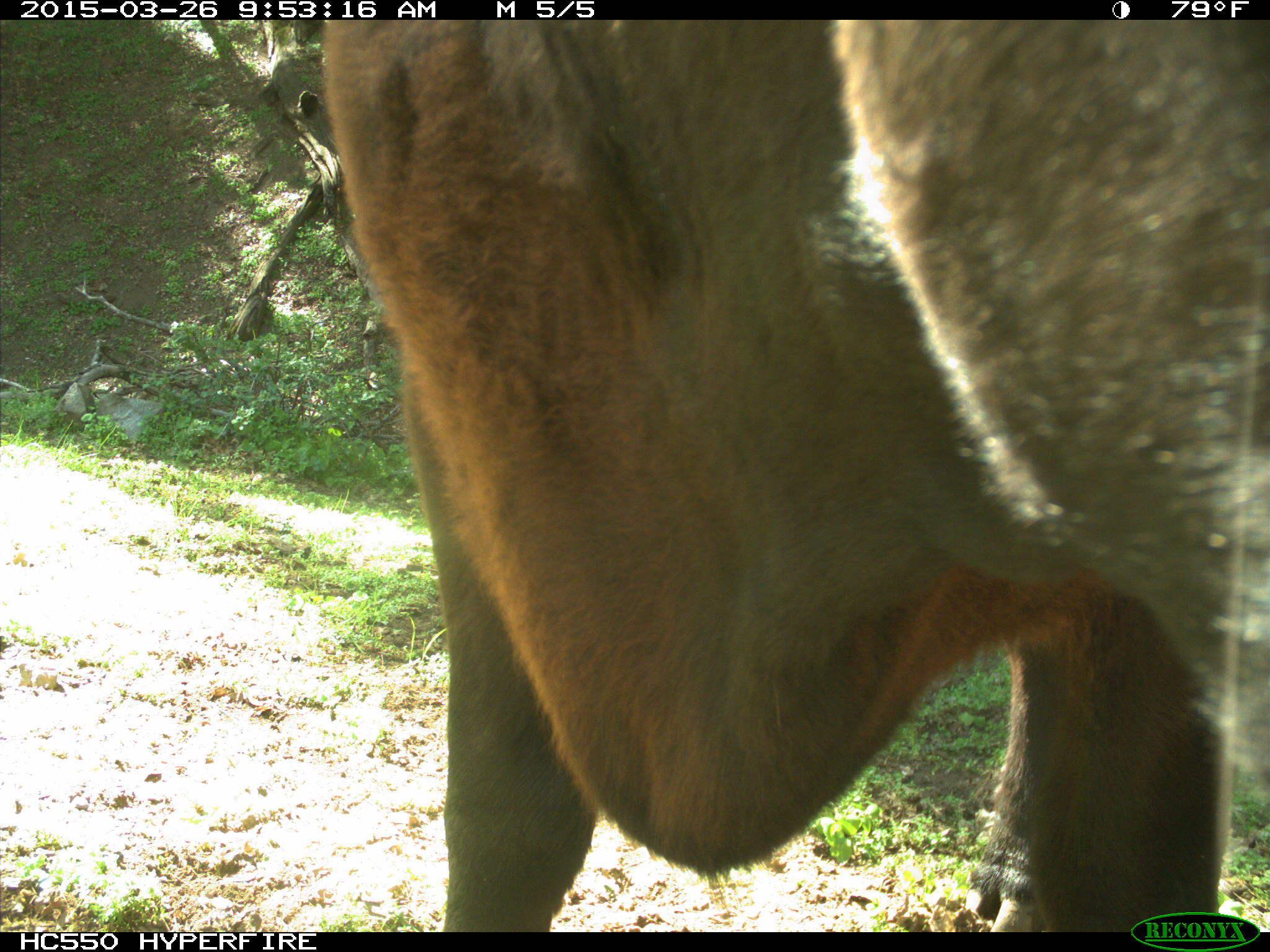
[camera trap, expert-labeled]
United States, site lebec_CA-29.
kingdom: Animalia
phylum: Chordata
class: Mammalia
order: Artiodactyla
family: Bovidae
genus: Bos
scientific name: Bos taurus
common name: domestic cow